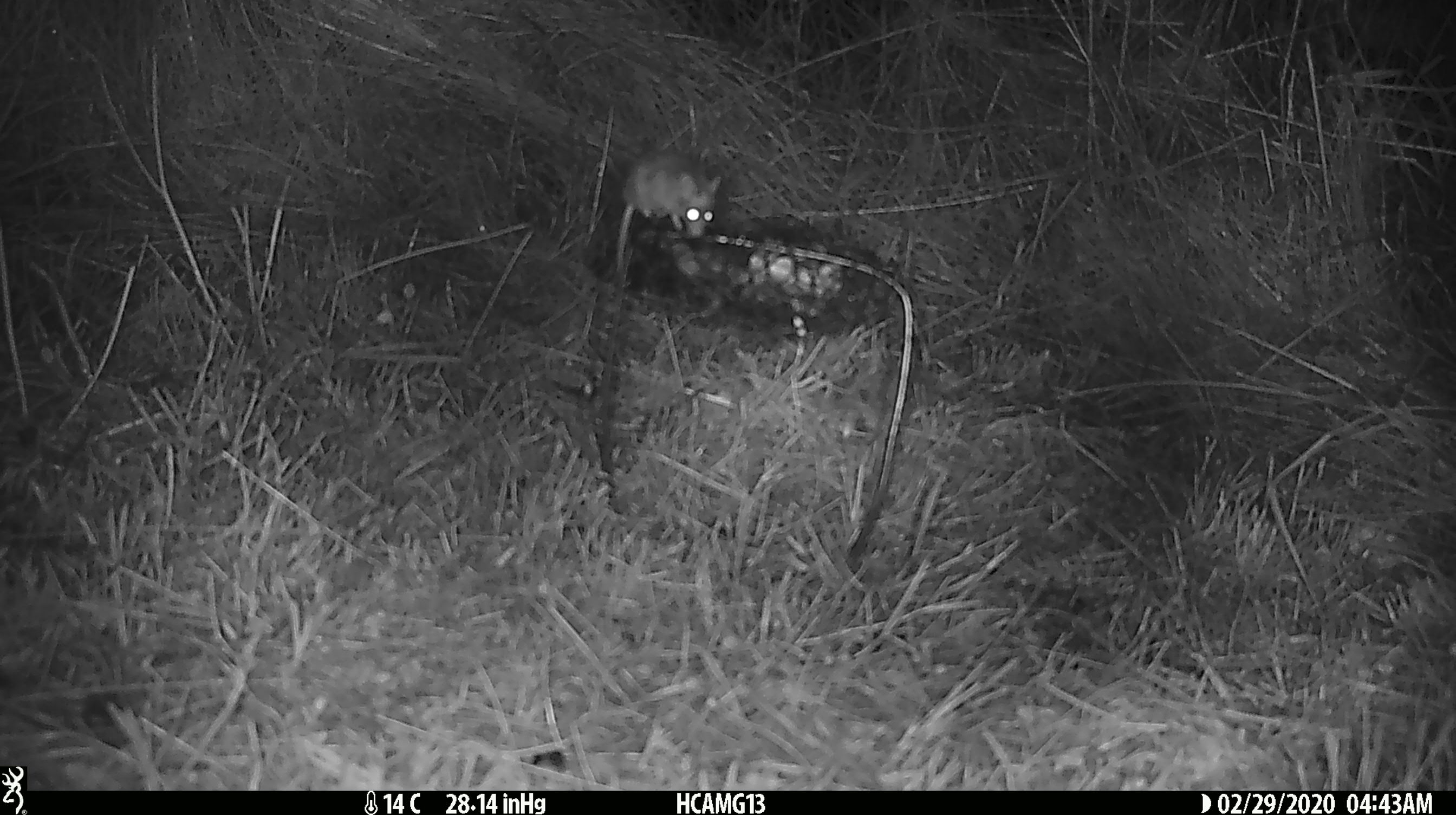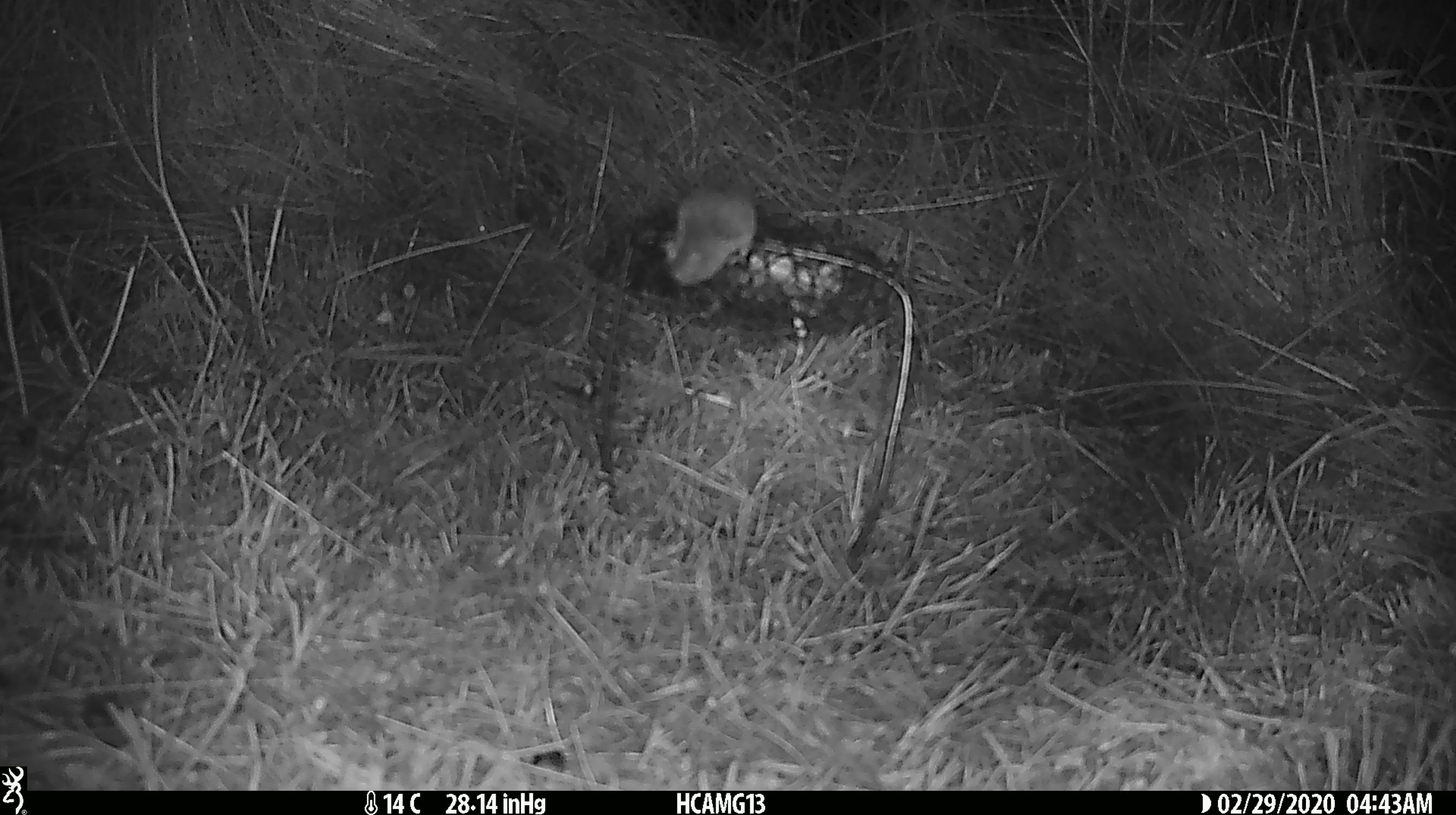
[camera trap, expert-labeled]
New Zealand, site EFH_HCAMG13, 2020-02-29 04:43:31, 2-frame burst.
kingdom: Animalia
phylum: Chordata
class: Mammalia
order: Rodentia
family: Muridae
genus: Mus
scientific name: Mus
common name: mouse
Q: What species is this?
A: Mouse (Mus).